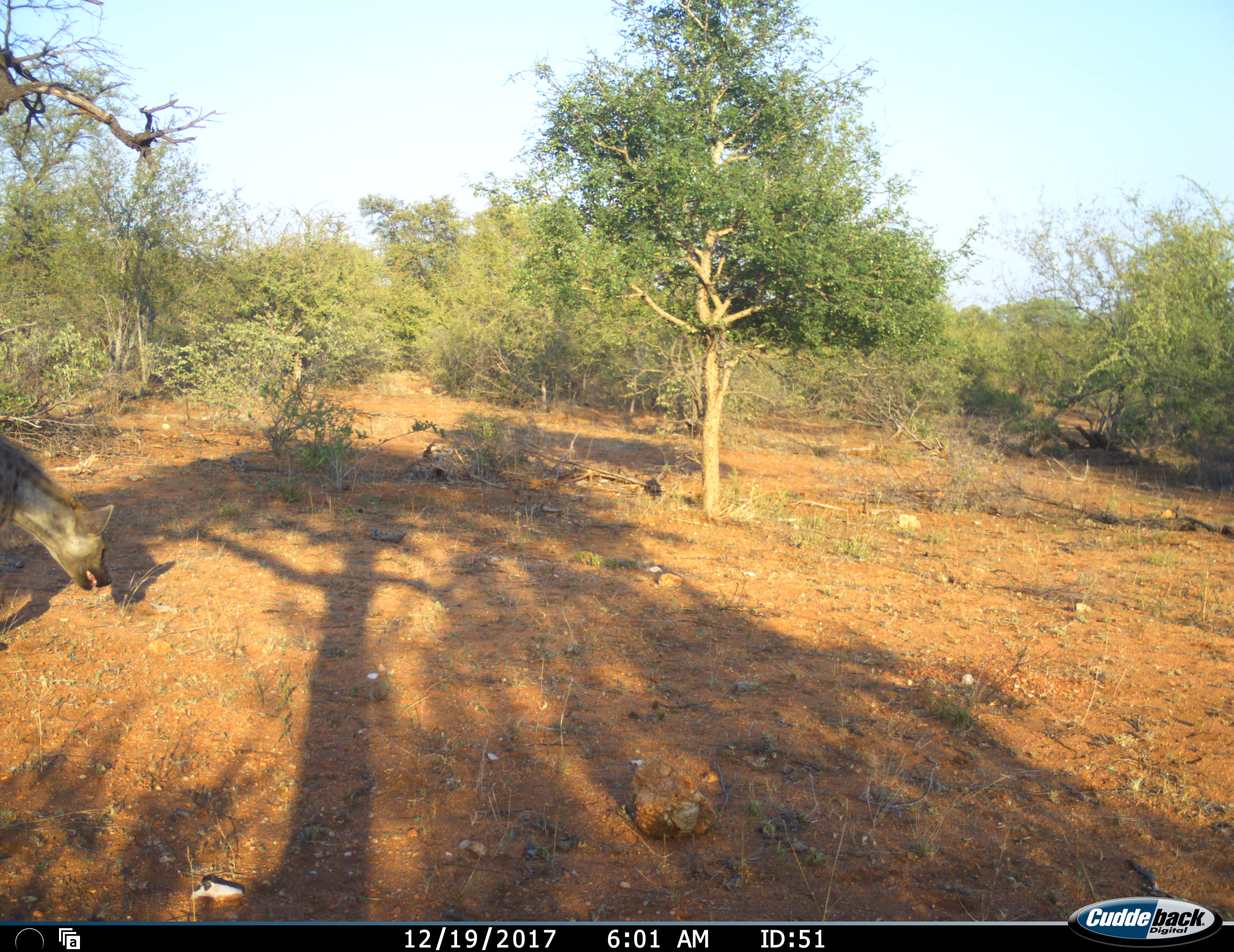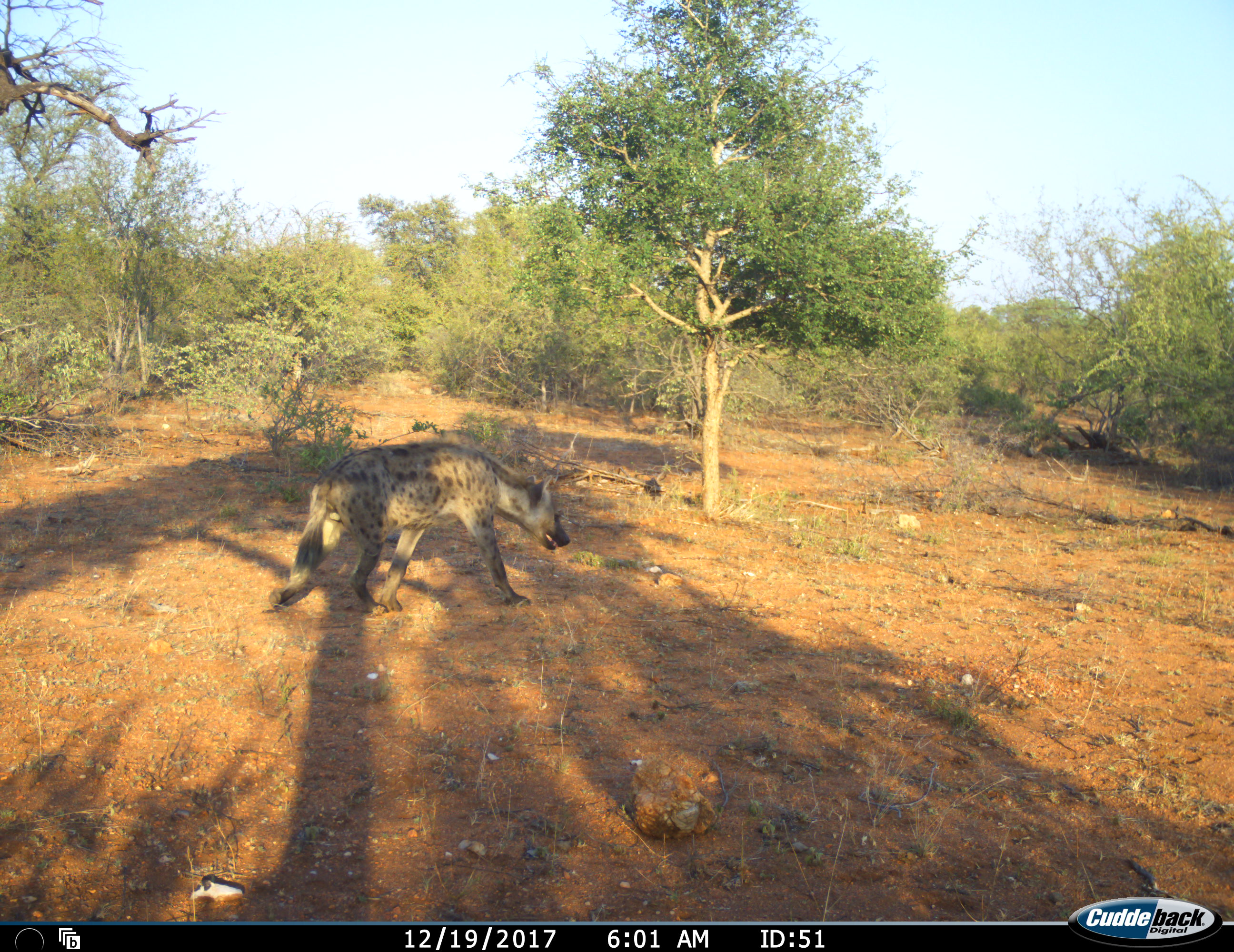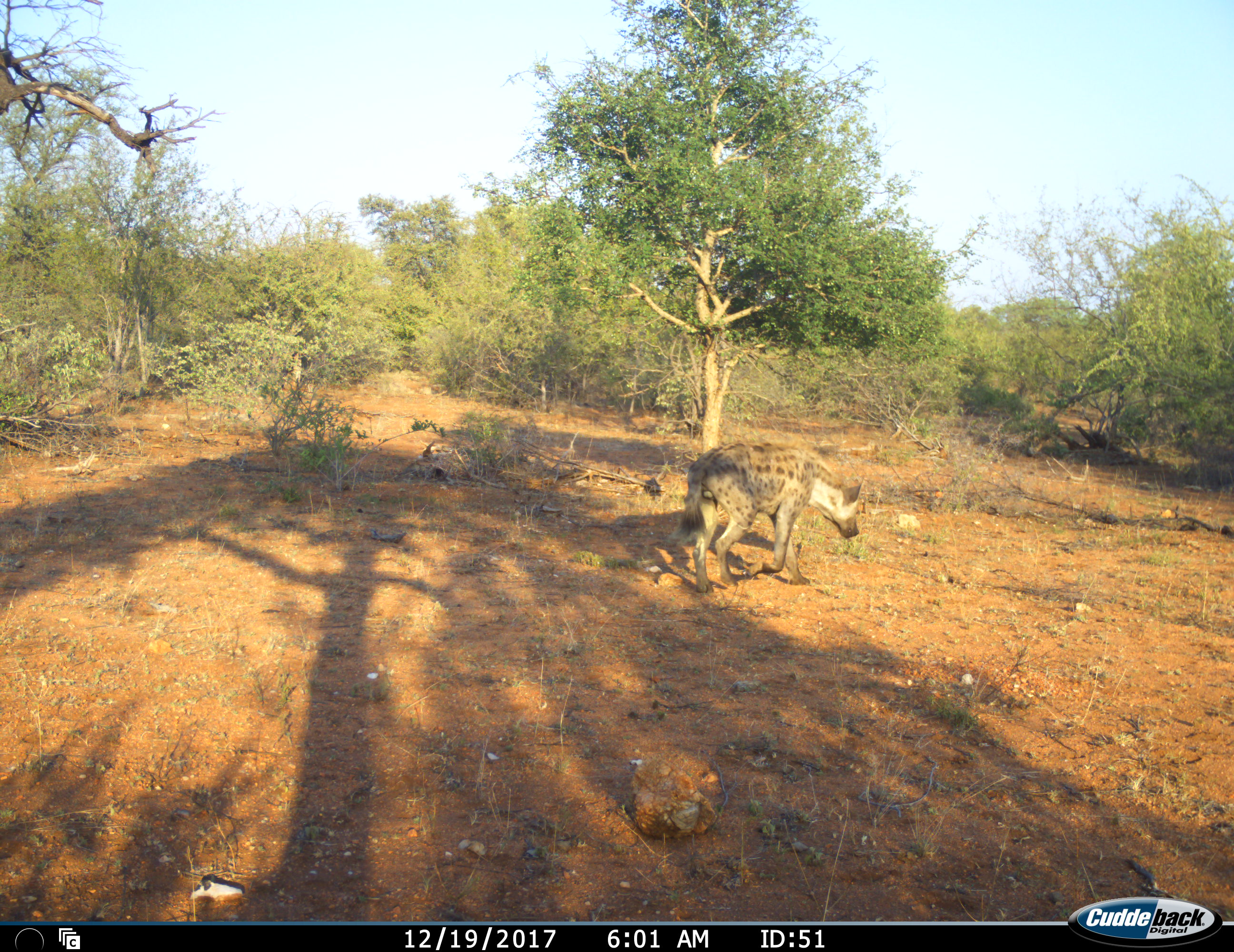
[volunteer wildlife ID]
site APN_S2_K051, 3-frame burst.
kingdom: Animalia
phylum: Chordata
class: Mammalia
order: Carnivora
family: Hyaenidae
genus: Crocuta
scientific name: Crocuta crocuta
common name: spotted hyena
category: hyenaspotted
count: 1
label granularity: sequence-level